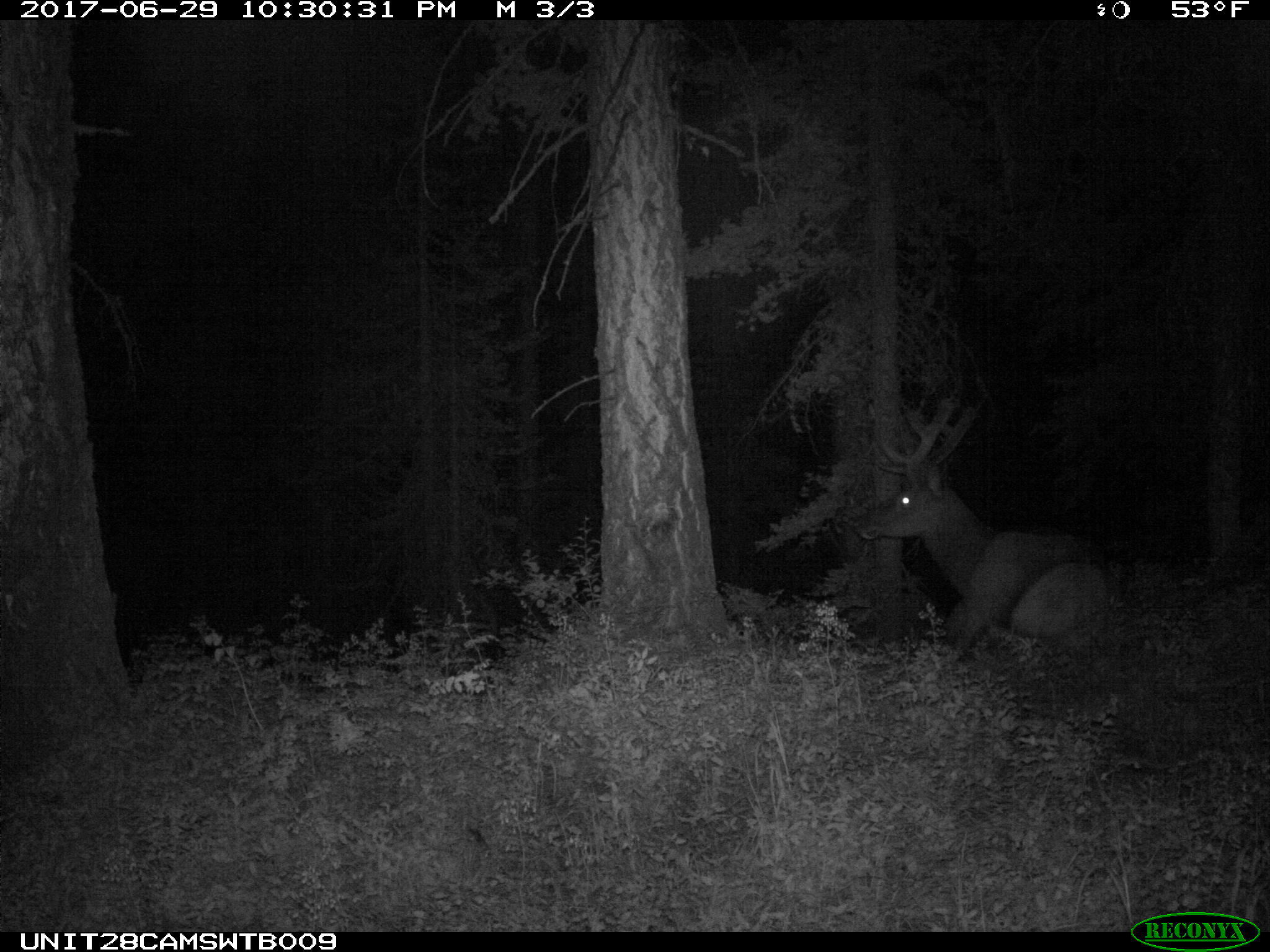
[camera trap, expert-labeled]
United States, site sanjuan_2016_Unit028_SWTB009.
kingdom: Animalia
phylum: Chordata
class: Mammalia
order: Artiodactyla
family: Cervidae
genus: Cervus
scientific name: Cervus elaphus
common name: red deer